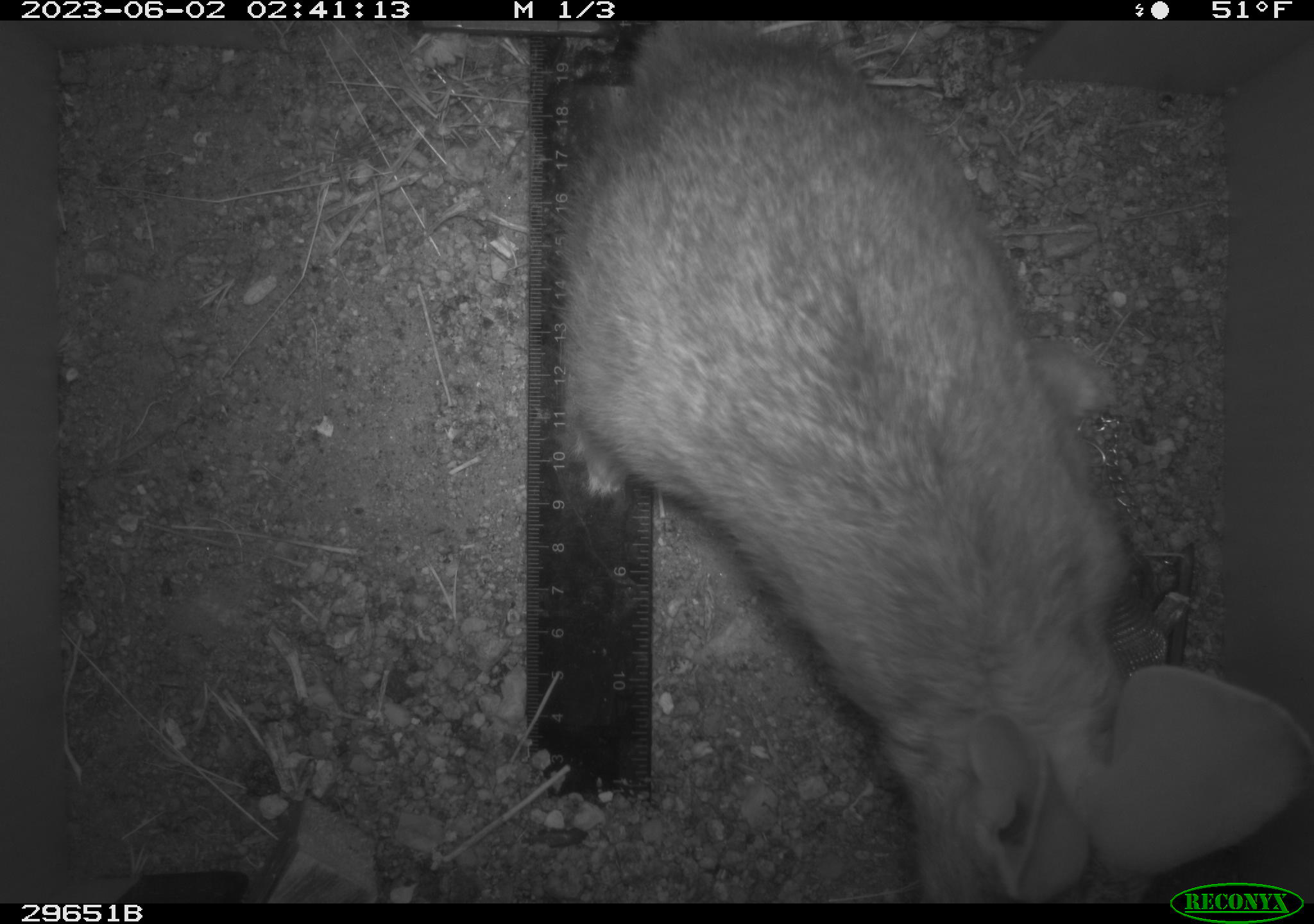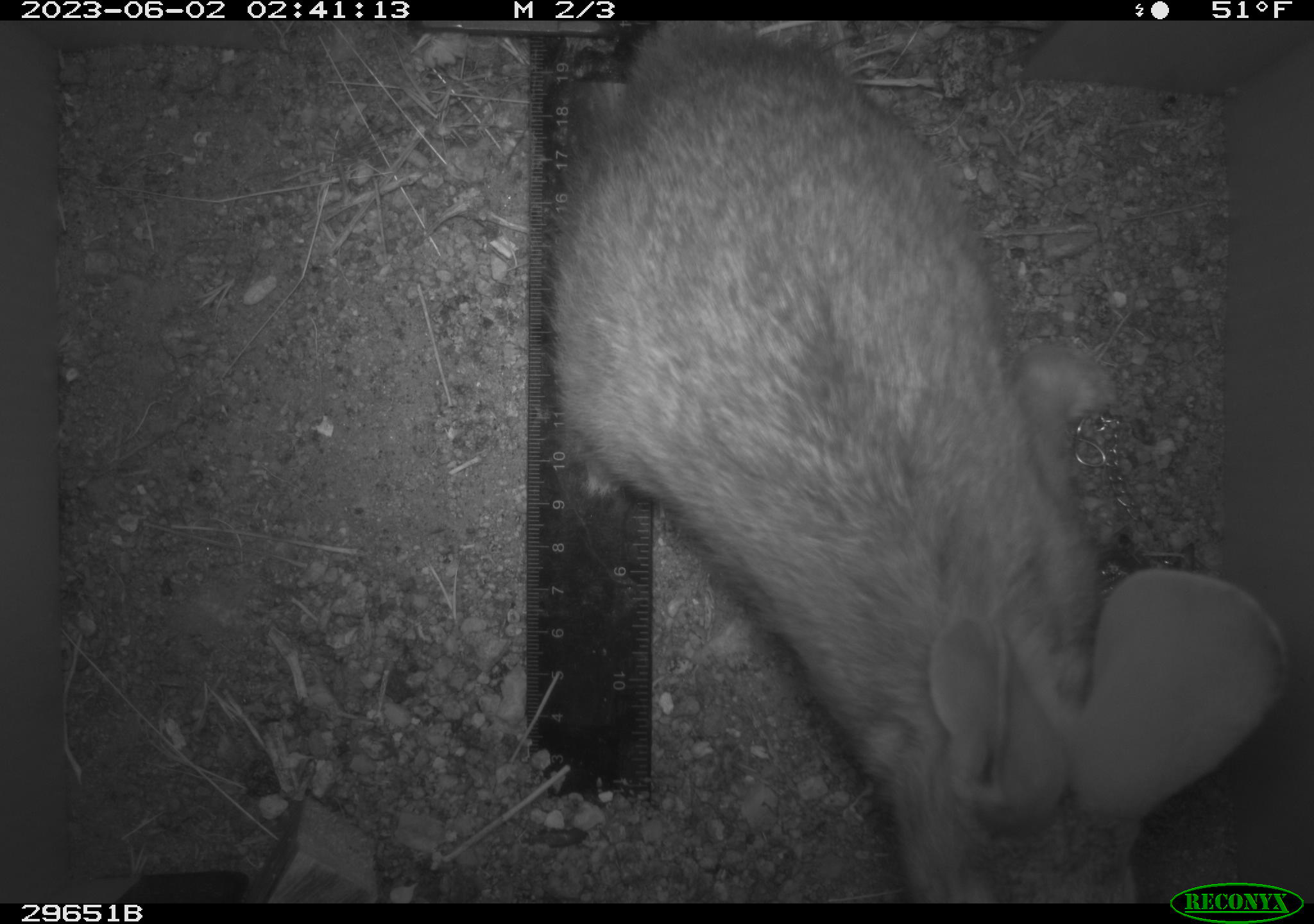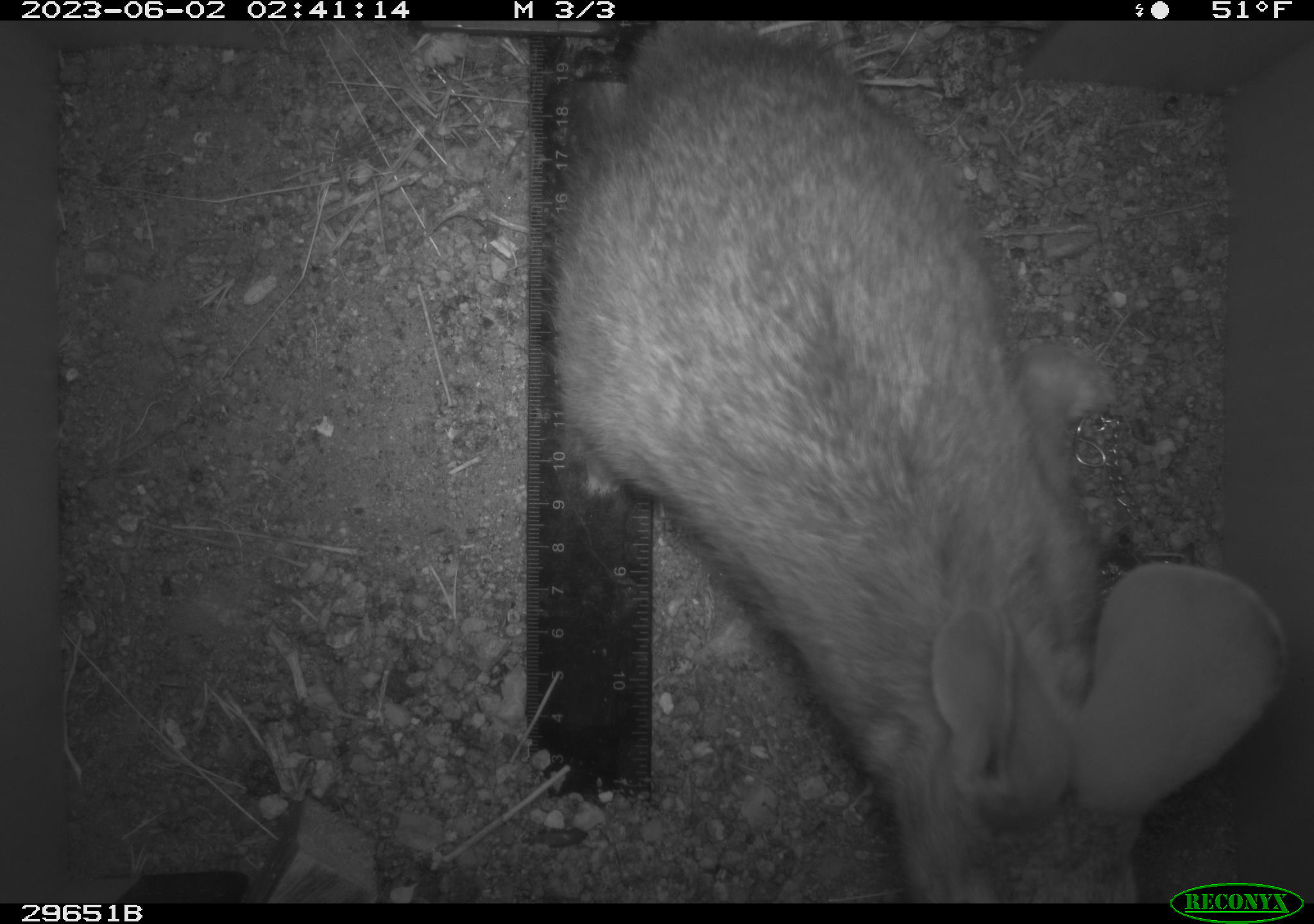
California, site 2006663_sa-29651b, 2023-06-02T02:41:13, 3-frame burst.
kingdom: Animalia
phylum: Chordata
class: Mammalia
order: Lagomorpha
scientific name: Lagomorpha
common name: hares, rabbits, and pikas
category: lagomorpha order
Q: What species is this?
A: Lagomorpha order (hares, rabbits, and pikas) (Lagomorpha).